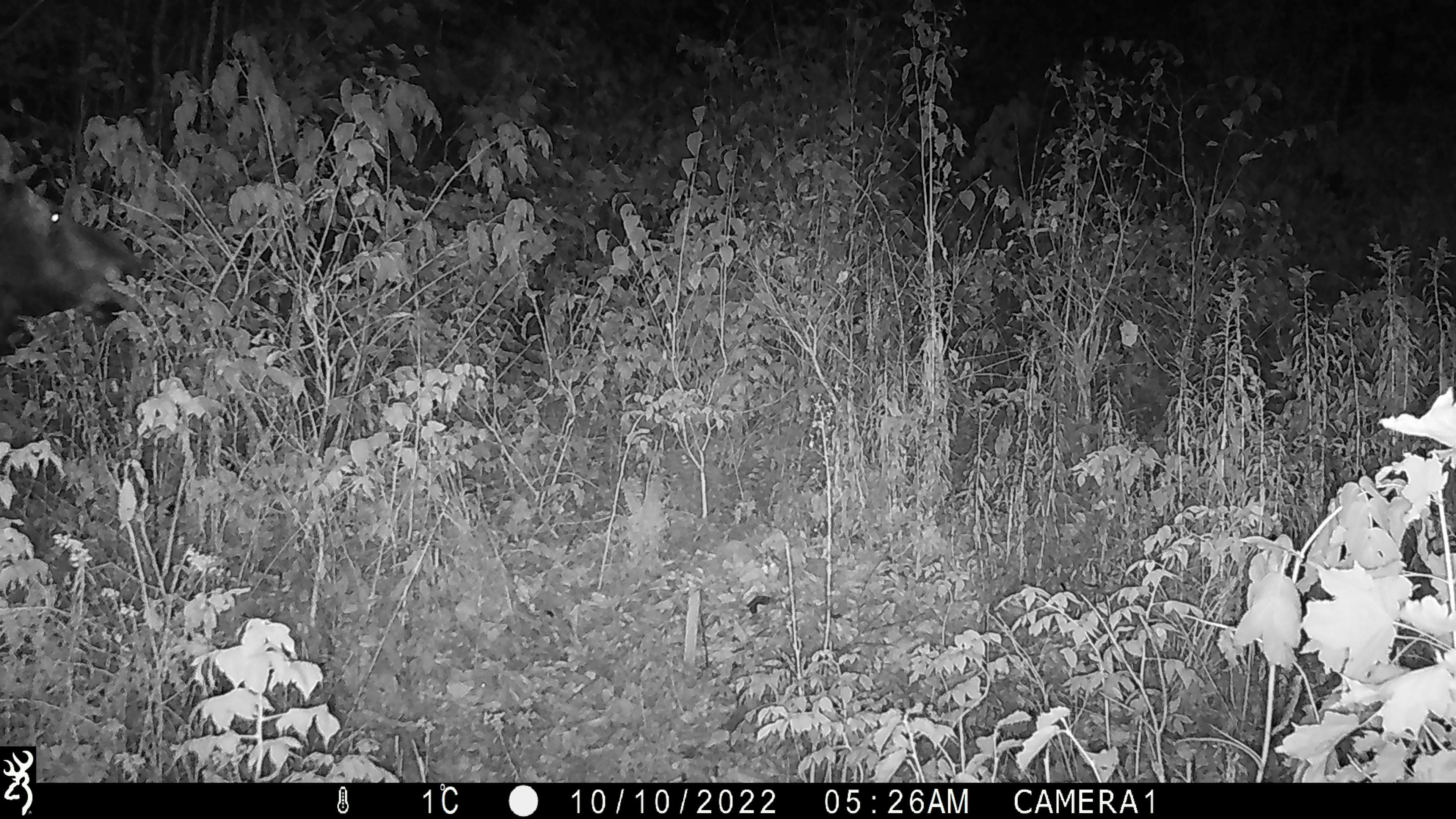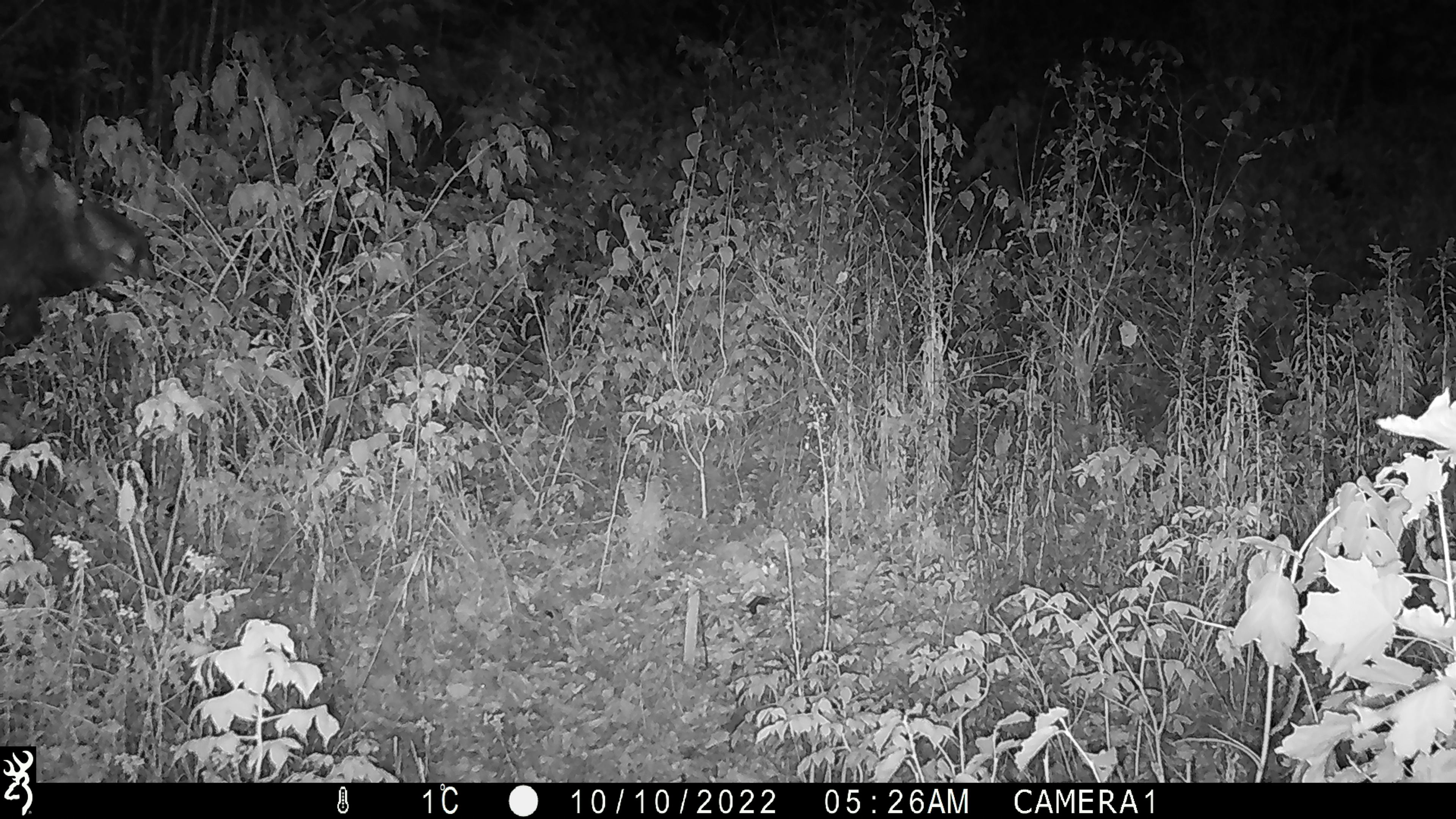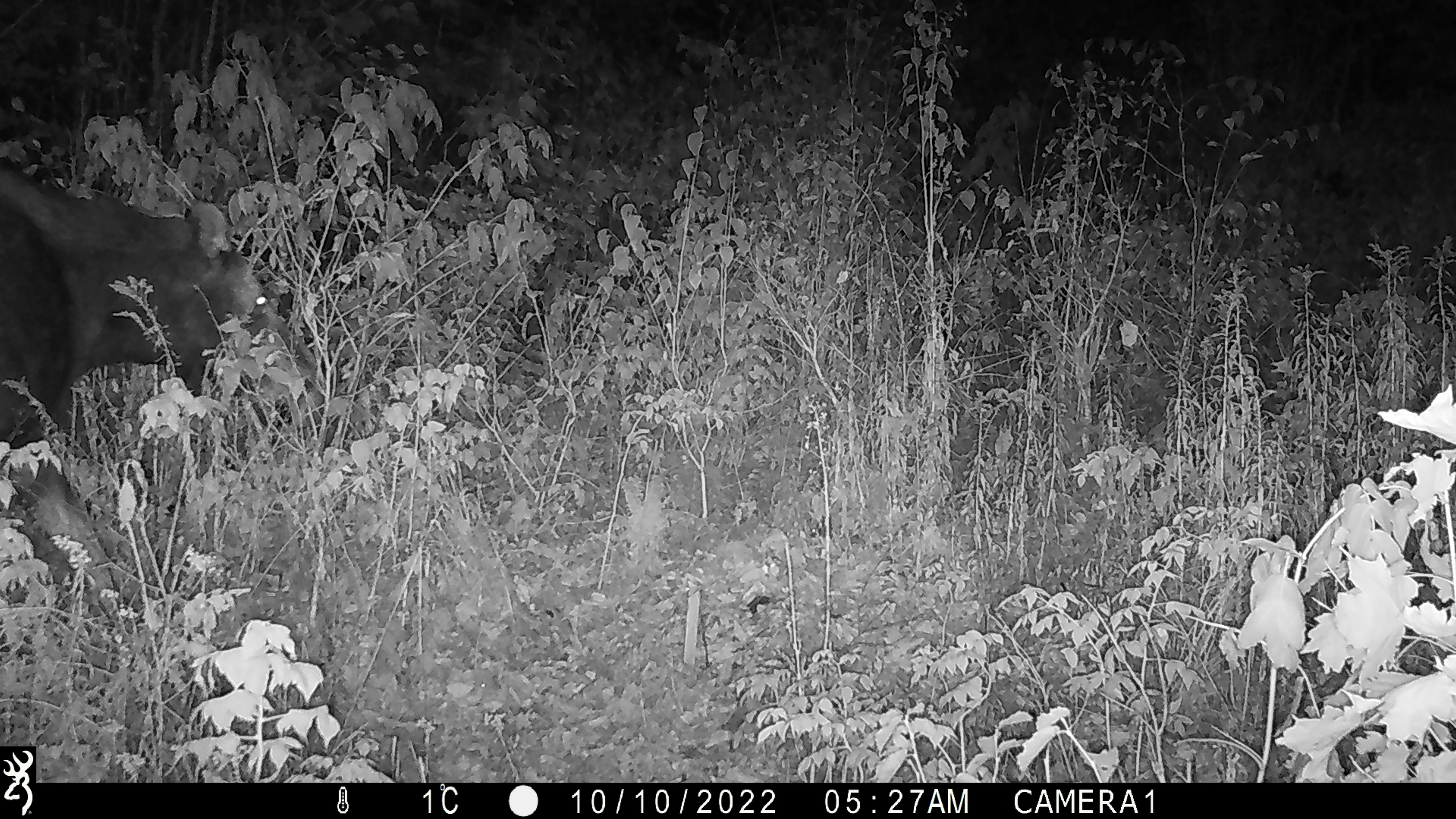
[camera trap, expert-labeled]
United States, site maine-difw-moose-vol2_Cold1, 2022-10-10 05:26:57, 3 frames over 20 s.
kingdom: Animalia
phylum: Chordata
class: Mammalia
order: Artiodactyla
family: Cervidae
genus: Alces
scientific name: Alces alces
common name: moose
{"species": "moose (Alces alces)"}